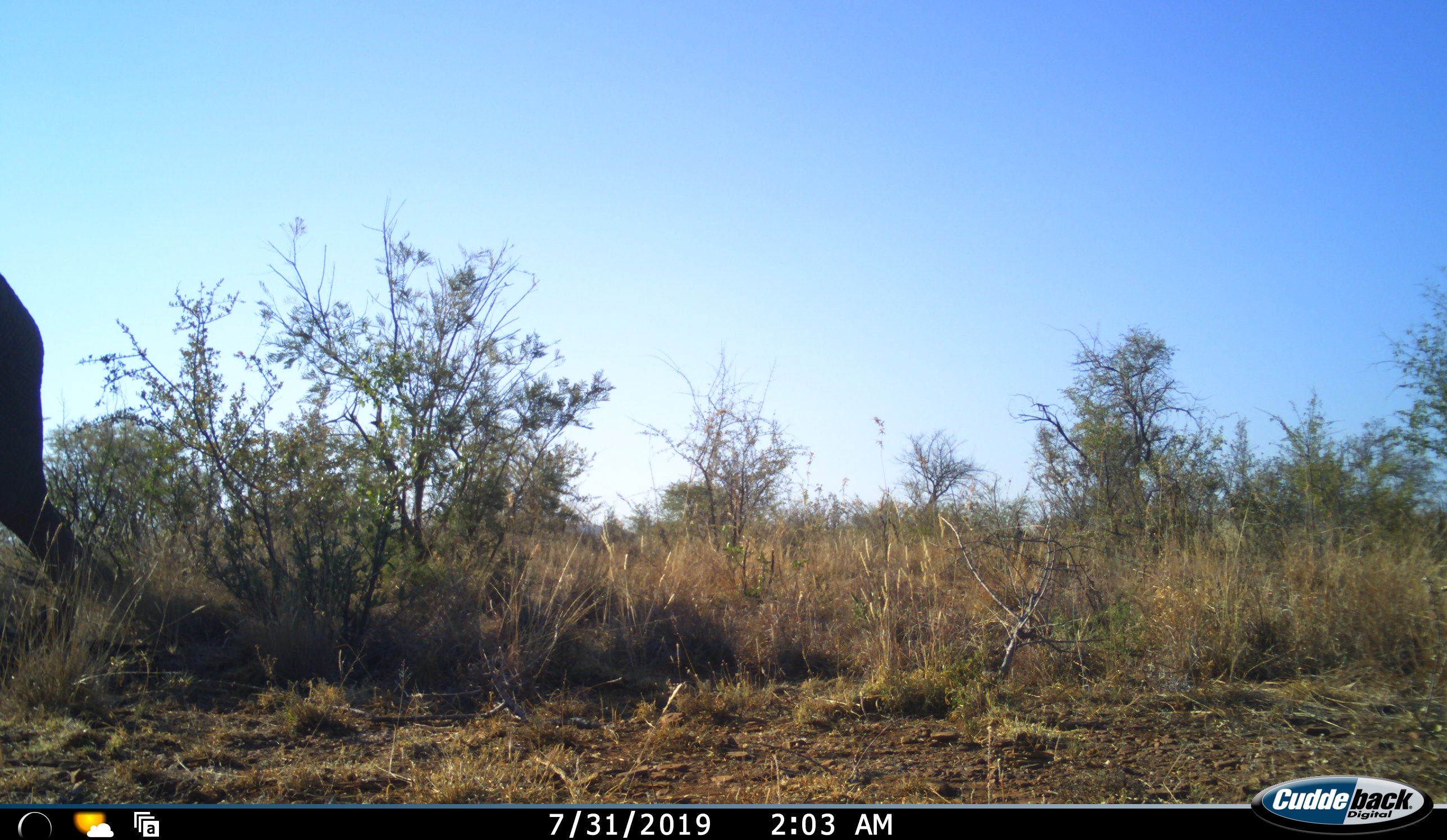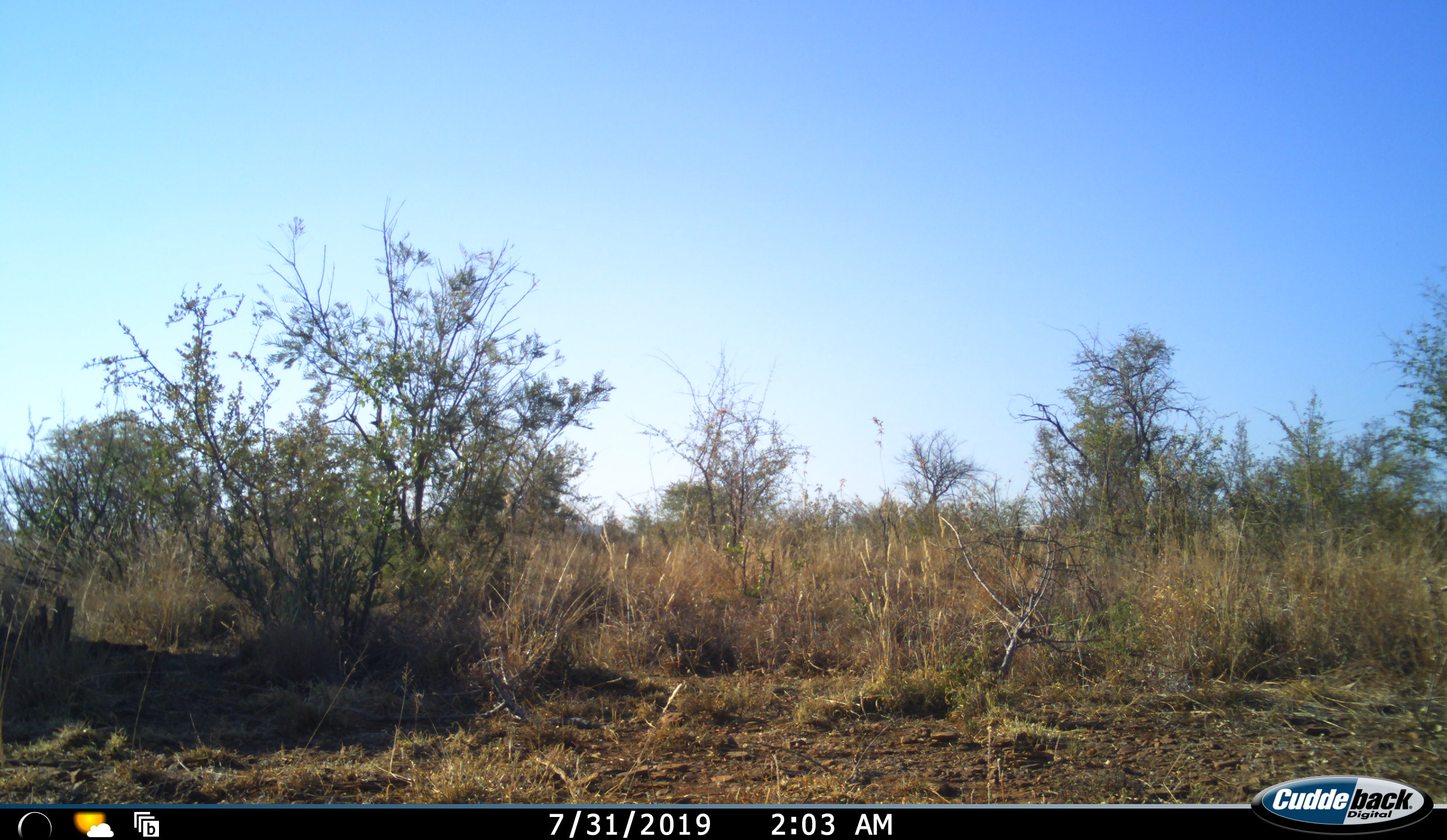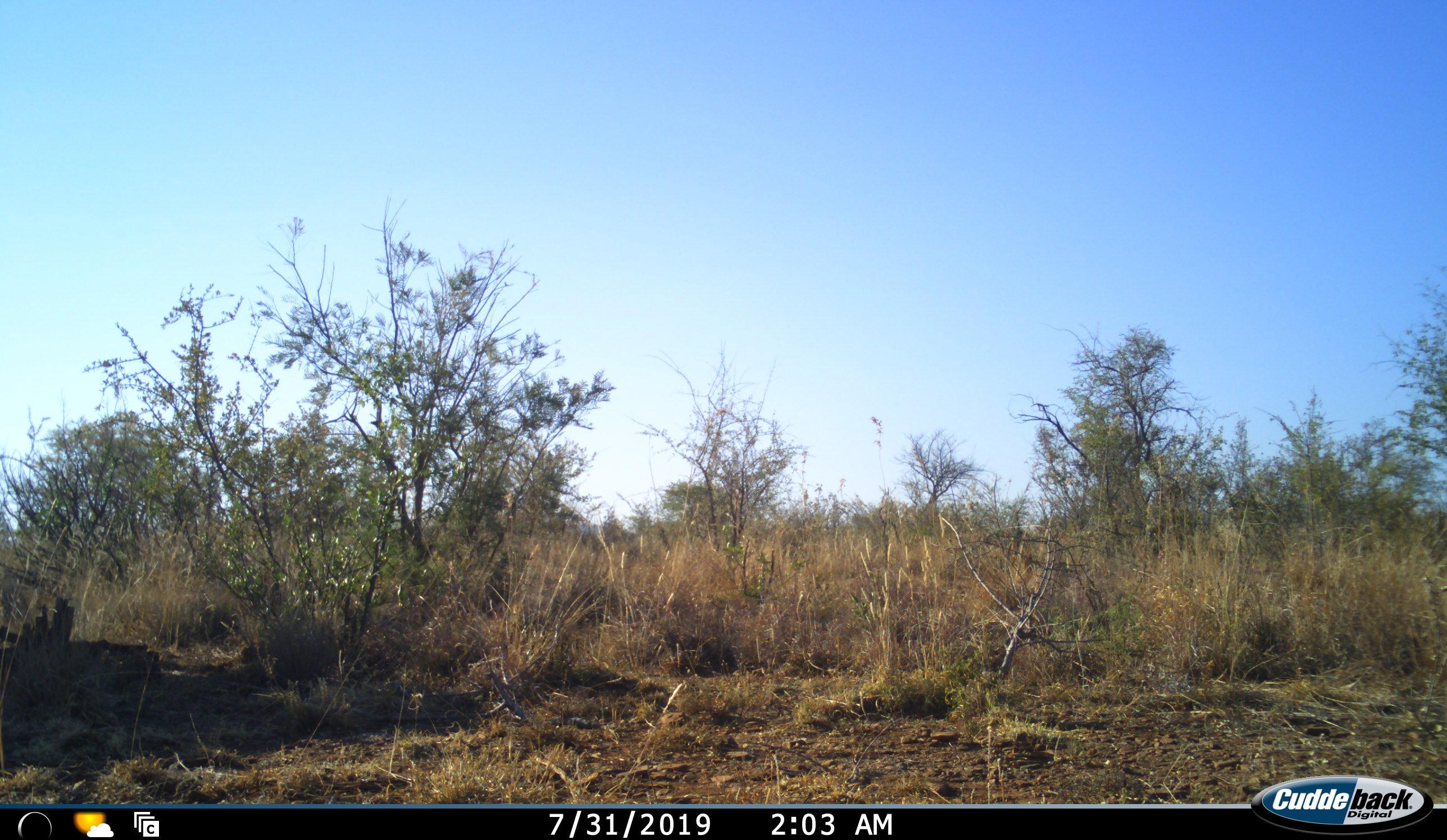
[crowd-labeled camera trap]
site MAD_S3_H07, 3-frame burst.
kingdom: Animalia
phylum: Chordata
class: Mammalia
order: Proboscidea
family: Elephantidae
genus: Loxodonta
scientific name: Loxodonta africana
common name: african bush elephant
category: elephant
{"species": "elephant (african bush elephant) (Loxodonta africana)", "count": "1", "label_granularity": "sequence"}